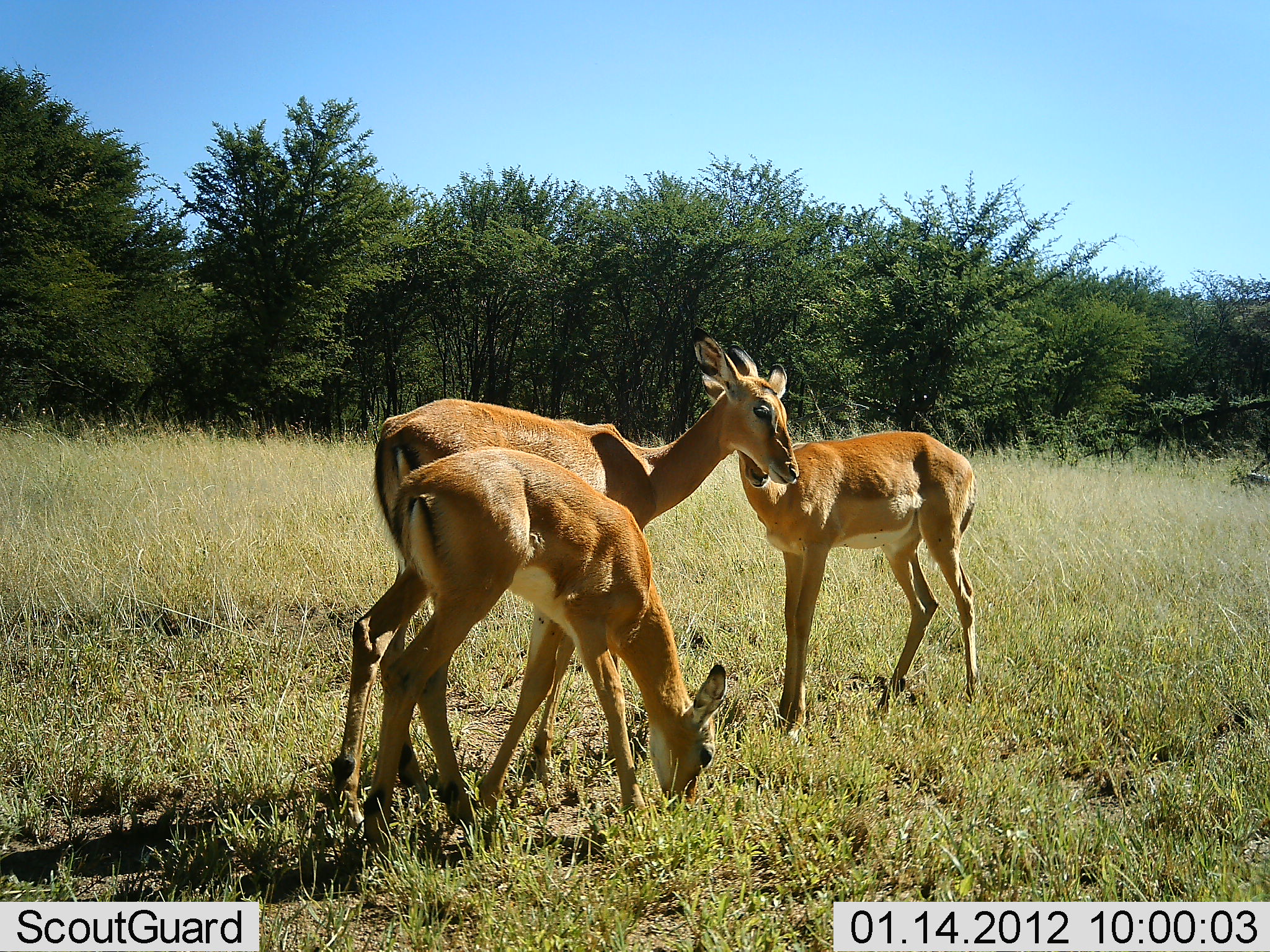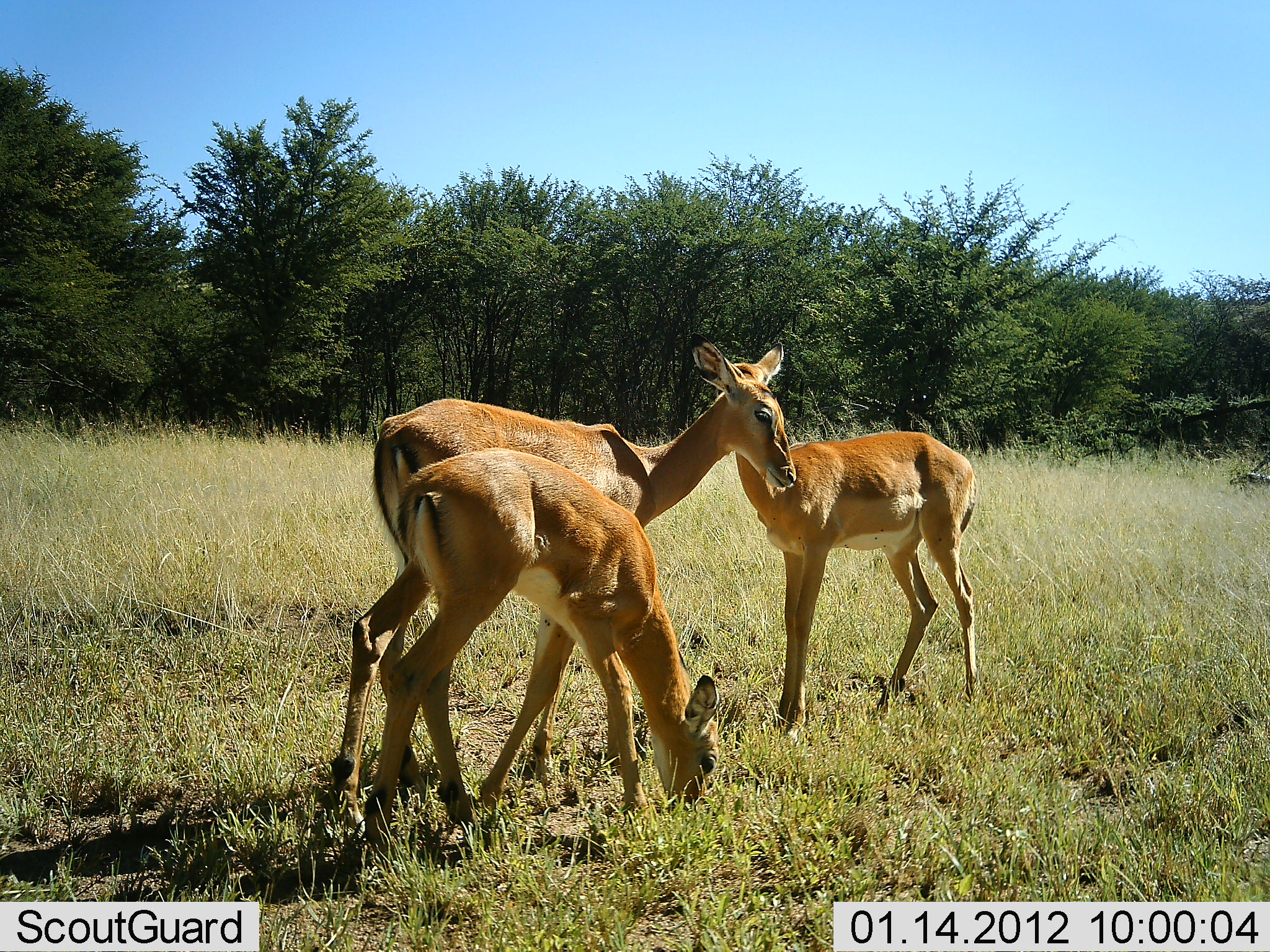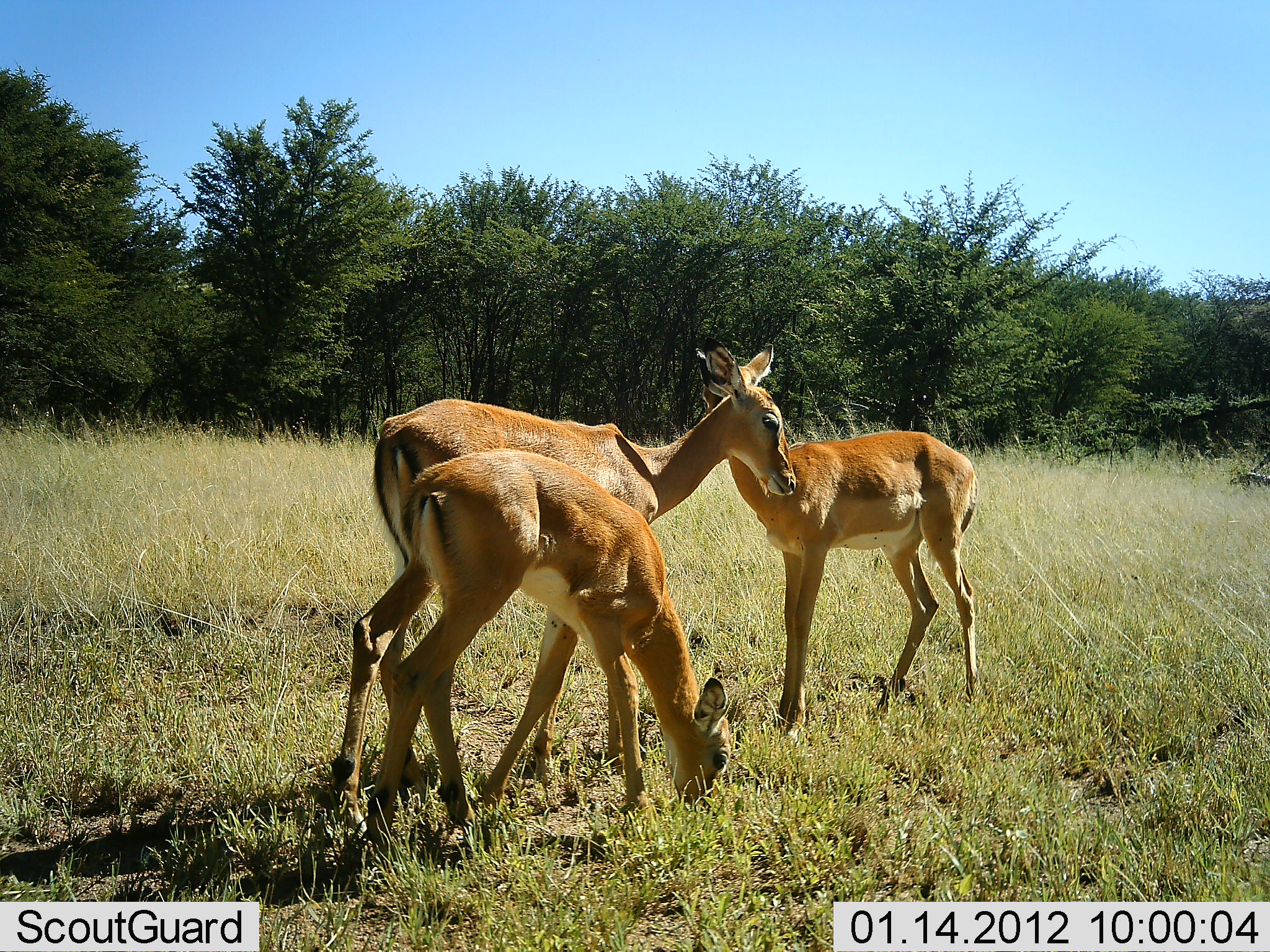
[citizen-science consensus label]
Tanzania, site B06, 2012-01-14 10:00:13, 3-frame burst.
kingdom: Animalia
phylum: Chordata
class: Mammalia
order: Artiodactyla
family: Bovidae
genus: Aepyceros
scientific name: Aepyceros melampus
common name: impala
Impala (Aepyceros melampus), count 3. Behavior (volunteer vote fractions): standing 75%, resting 0%, moving 0%, interacting 25%. Young present (vote fraction): 17%. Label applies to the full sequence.